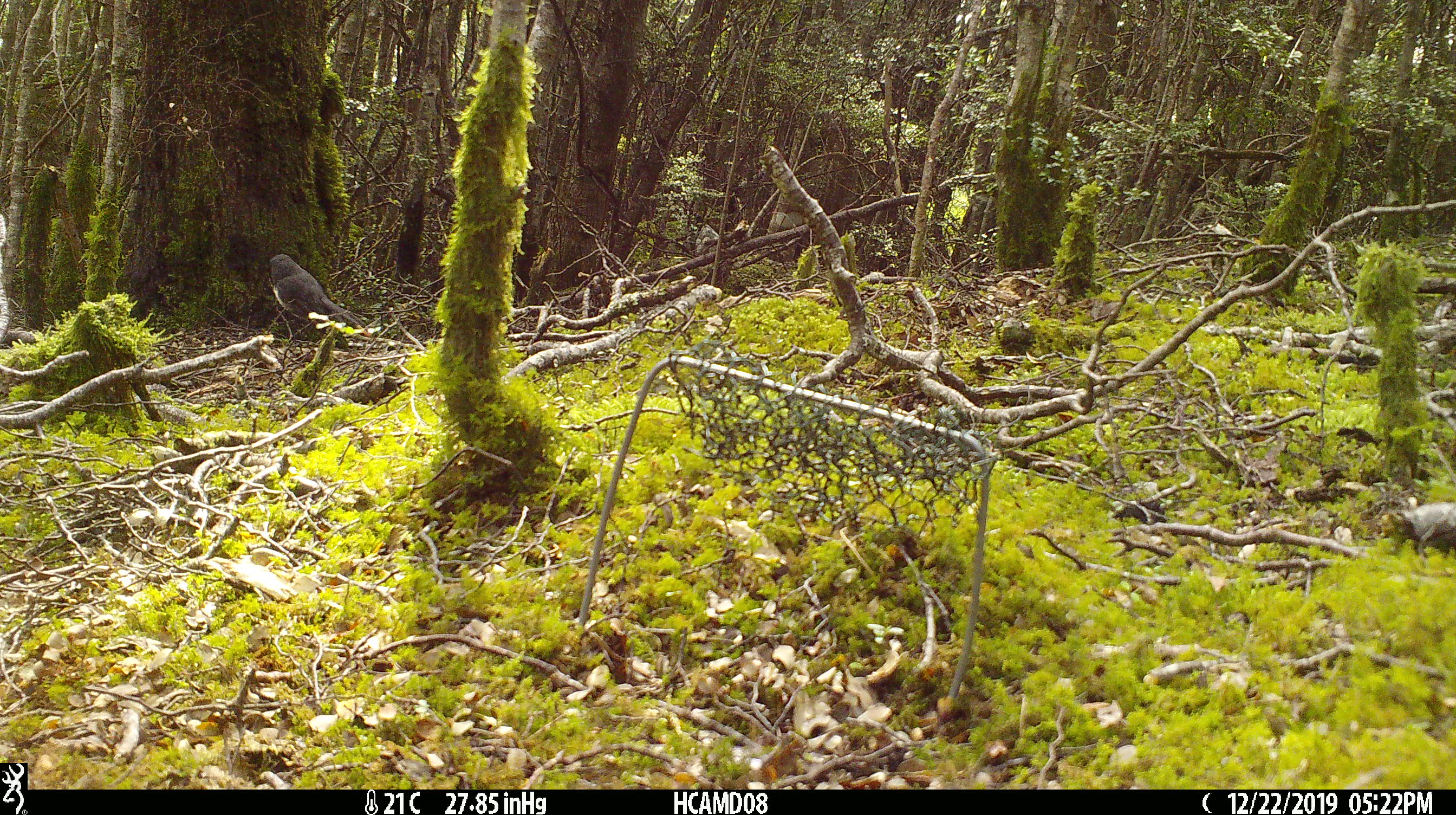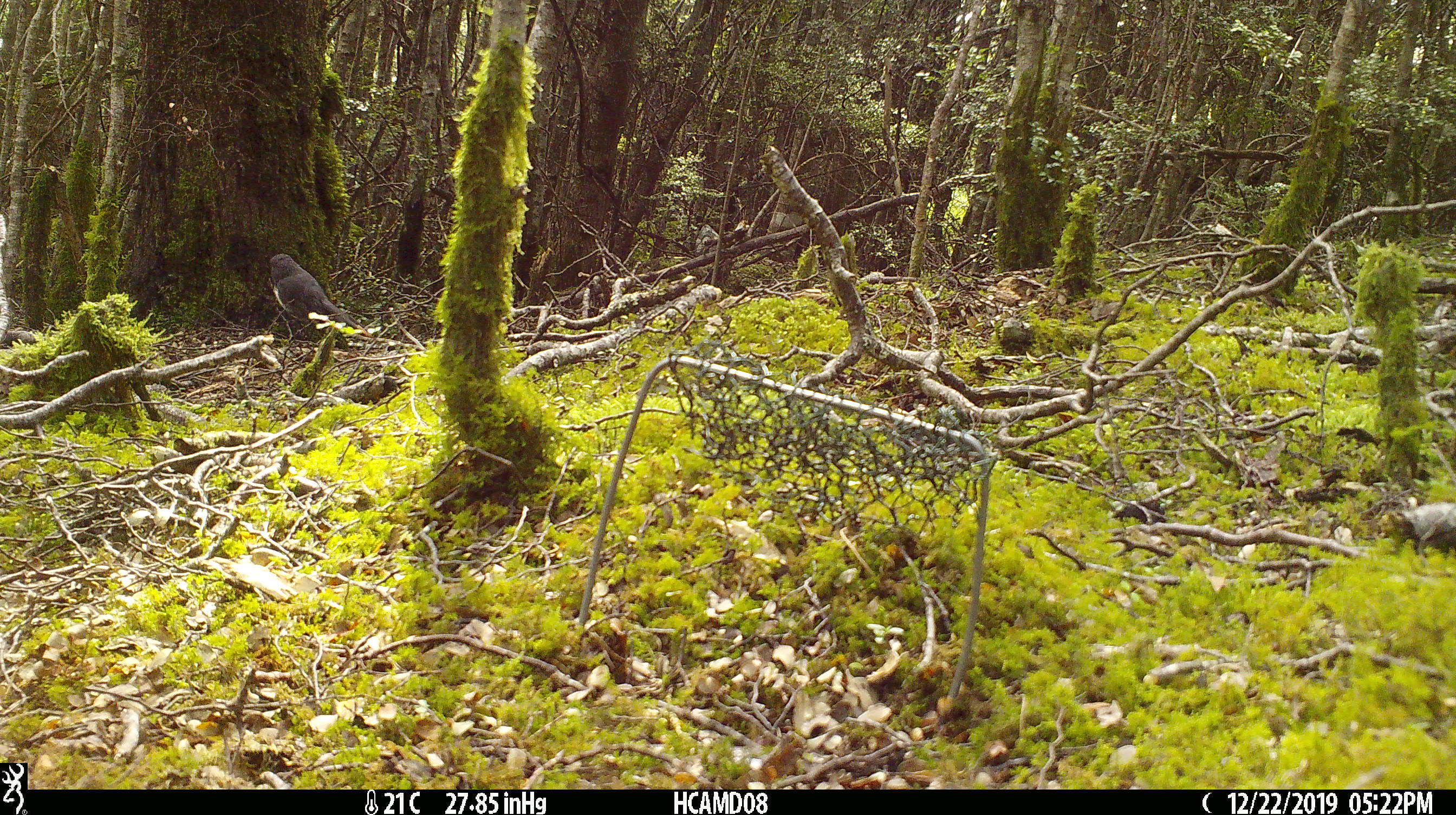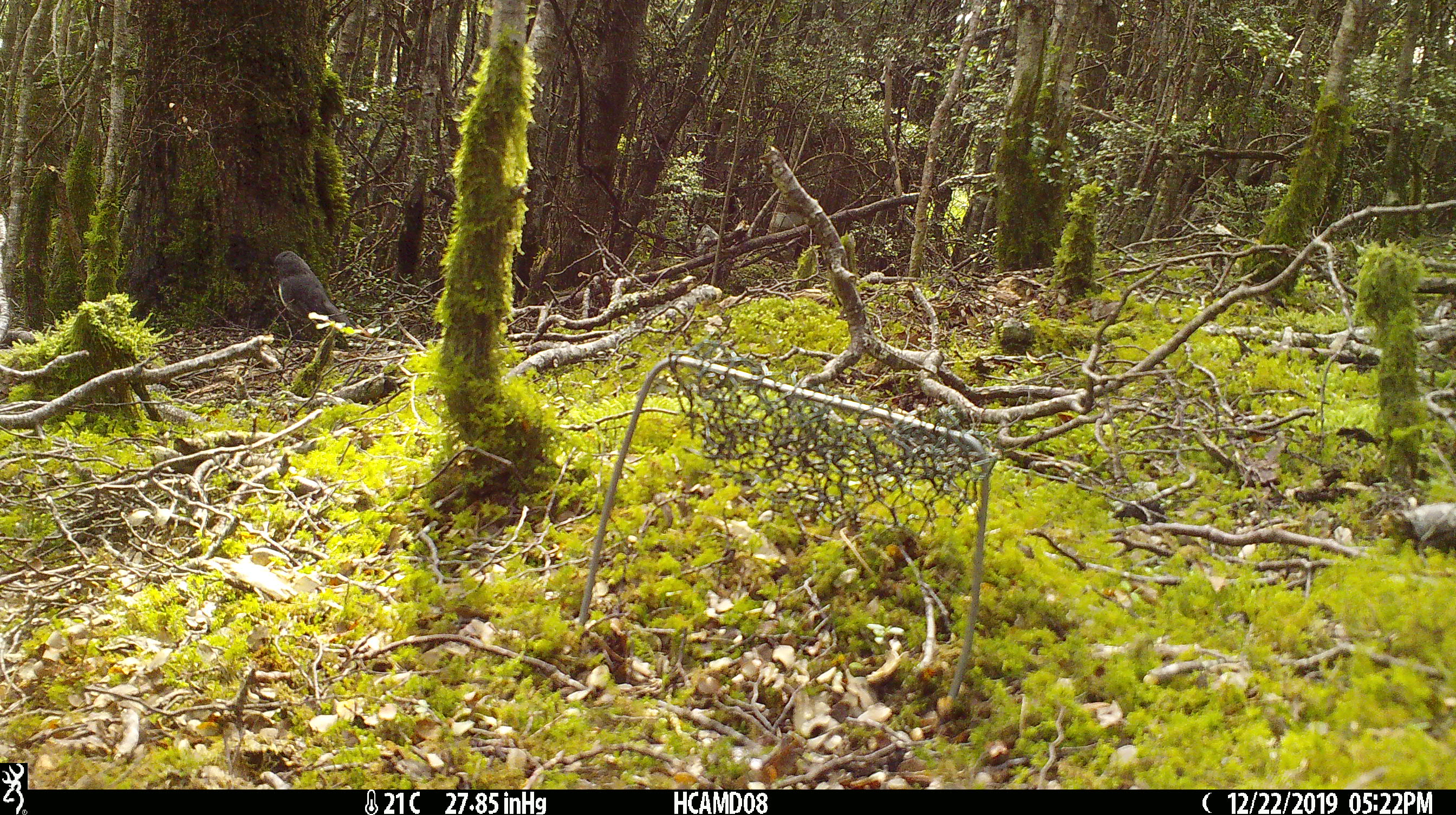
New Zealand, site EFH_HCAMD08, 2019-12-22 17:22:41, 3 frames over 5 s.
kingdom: Animalia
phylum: Chordata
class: Aves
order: Passeriformes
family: Petroicidae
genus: Petroica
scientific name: Petroica australis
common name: new zealand robin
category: robin